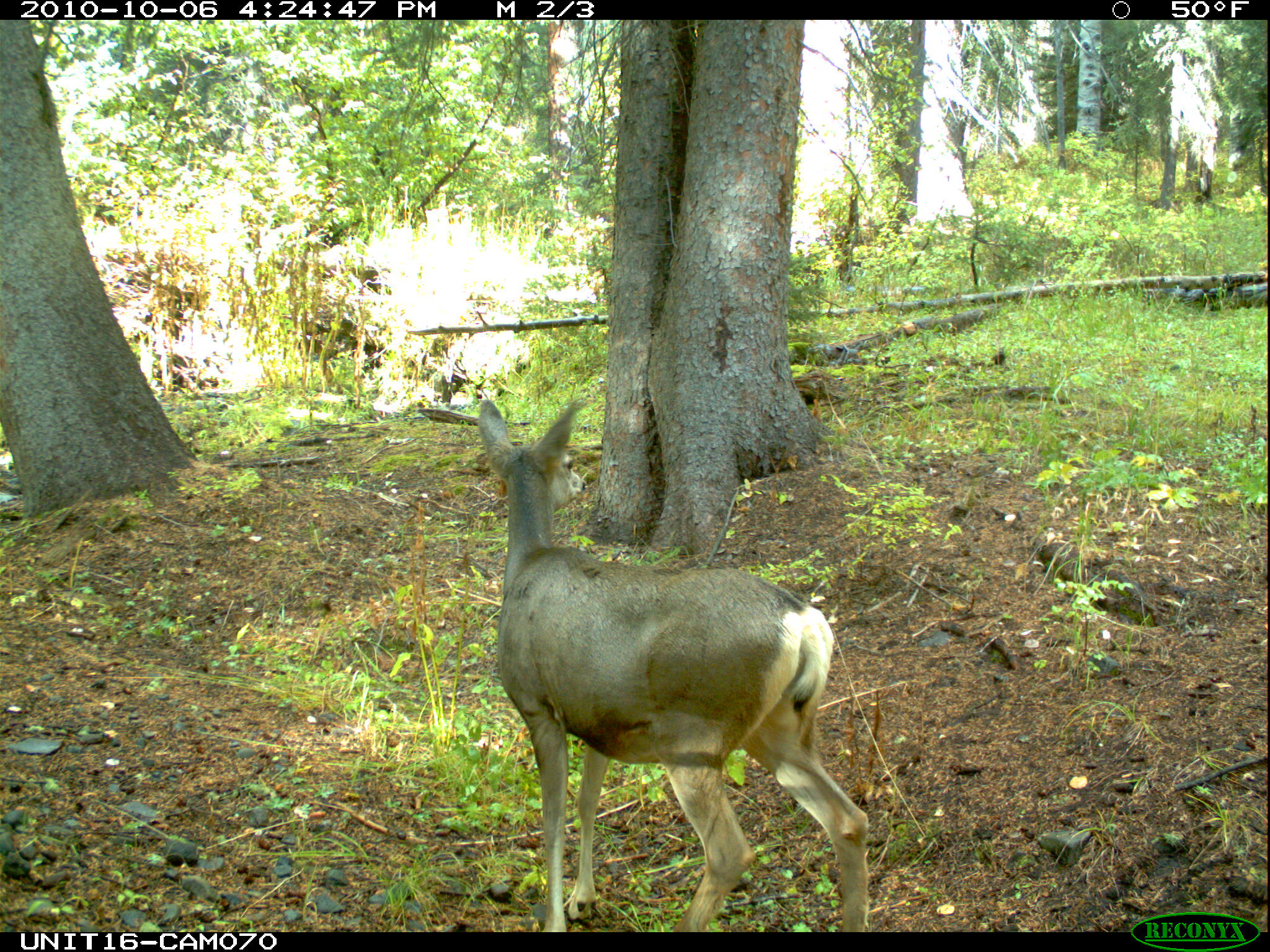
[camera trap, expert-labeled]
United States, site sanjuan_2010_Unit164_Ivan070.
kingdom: Animalia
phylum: Chordata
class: Mammalia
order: Artiodactyla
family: Cervidae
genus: Odocoileus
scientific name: Odocoileus hemionus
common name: mule deer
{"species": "Odocoileus hemionus (mule deer)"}